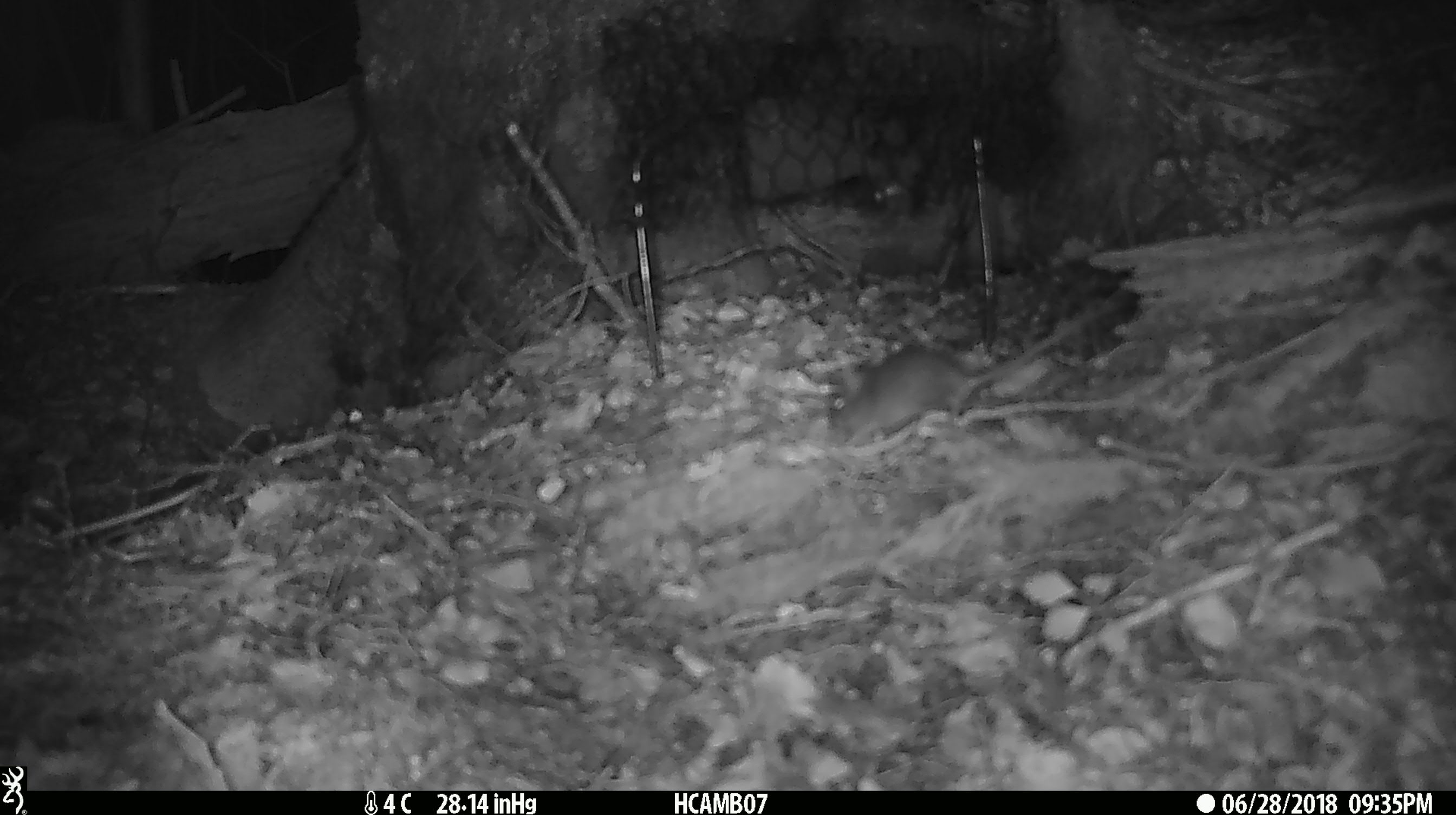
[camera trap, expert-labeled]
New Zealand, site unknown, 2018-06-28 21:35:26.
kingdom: Animalia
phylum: Chordata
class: Mammalia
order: Rodentia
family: Muridae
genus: Mus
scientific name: Mus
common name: mouse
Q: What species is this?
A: Mouse (Mus).